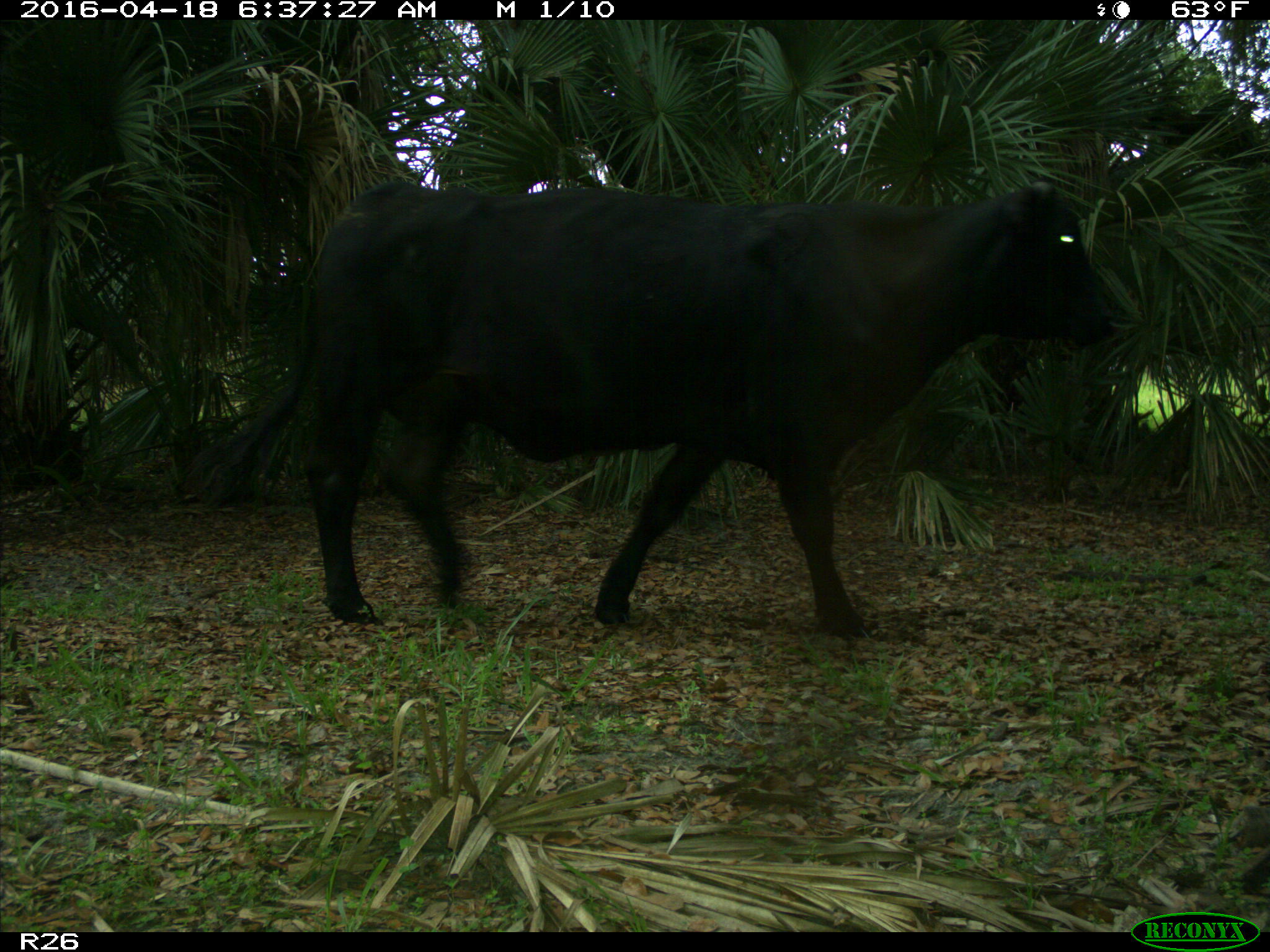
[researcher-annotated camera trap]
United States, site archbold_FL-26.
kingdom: Animalia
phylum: Chordata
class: Mammalia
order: Artiodactyla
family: Bovidae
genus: Bos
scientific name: Bos taurus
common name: domestic cow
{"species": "Bos taurus (domestic cow)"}